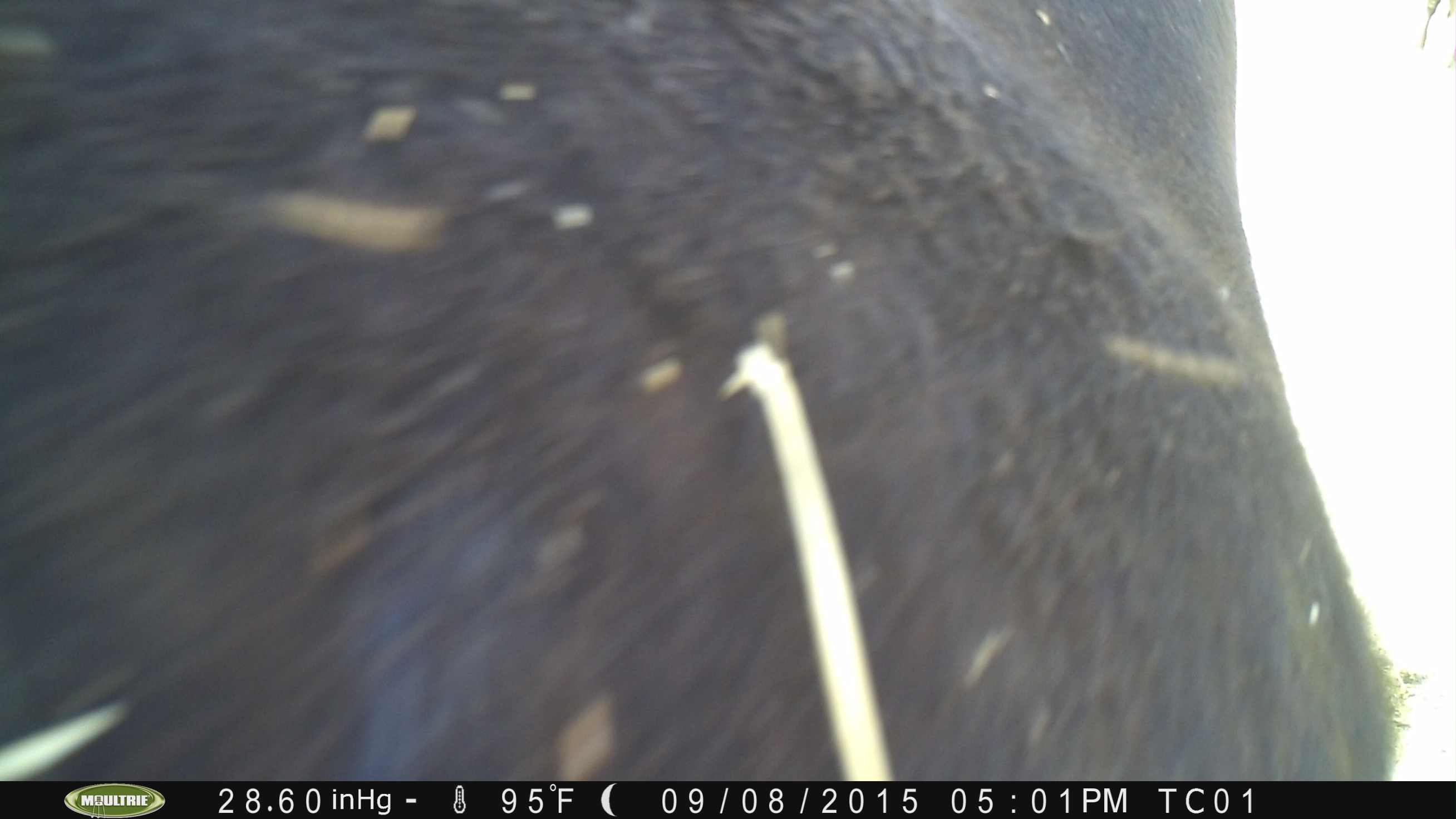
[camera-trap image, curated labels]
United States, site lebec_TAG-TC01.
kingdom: Animalia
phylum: Chordata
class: Mammalia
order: Artiodactyla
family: Bovidae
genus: Bos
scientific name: Bos taurus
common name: domestic cow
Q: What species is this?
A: Bos taurus (domestic cow).